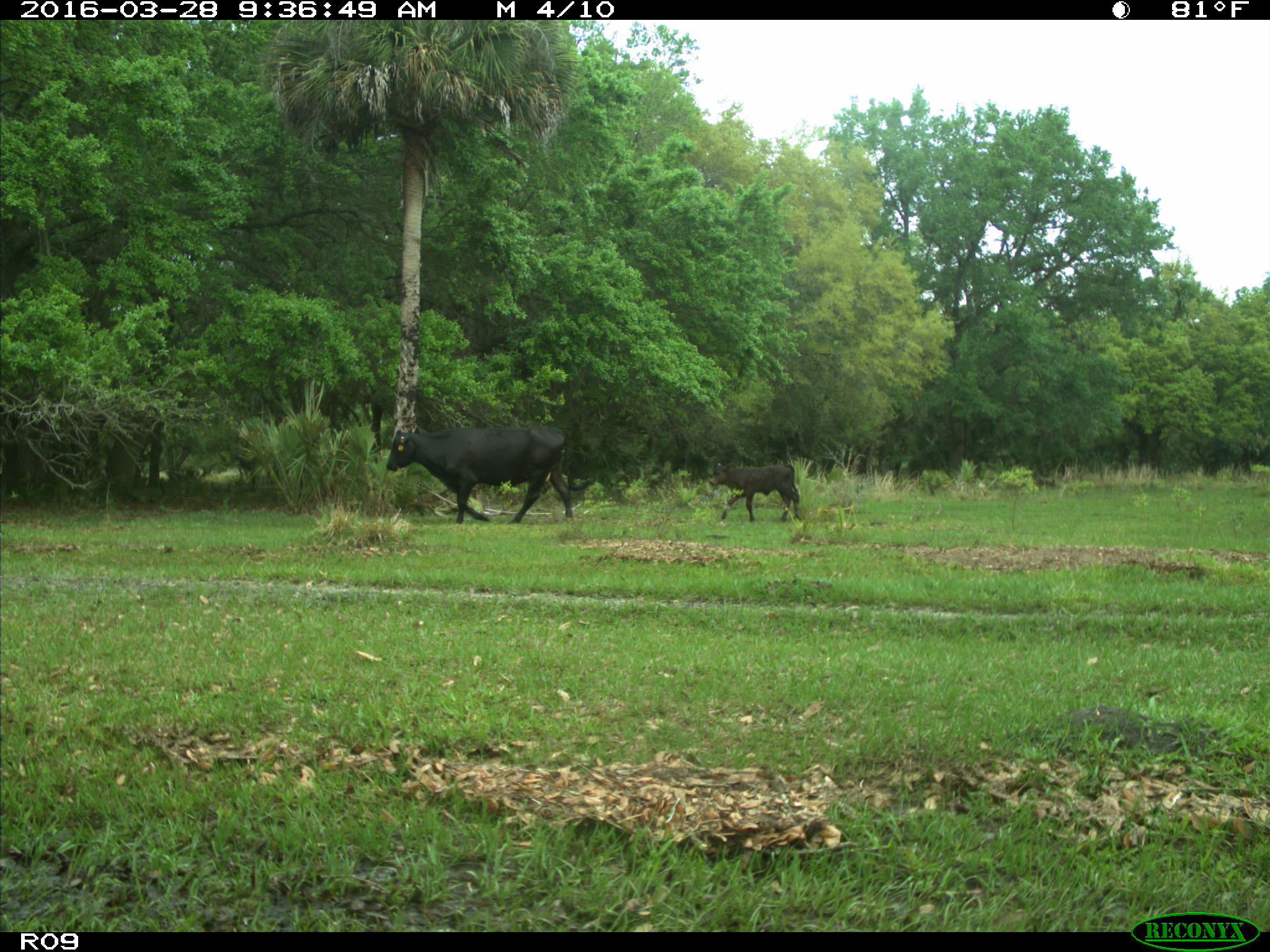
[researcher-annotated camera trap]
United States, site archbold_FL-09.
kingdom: Animalia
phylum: Chordata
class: Mammalia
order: Artiodactyla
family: Bovidae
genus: Bos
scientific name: Bos taurus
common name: domestic cow